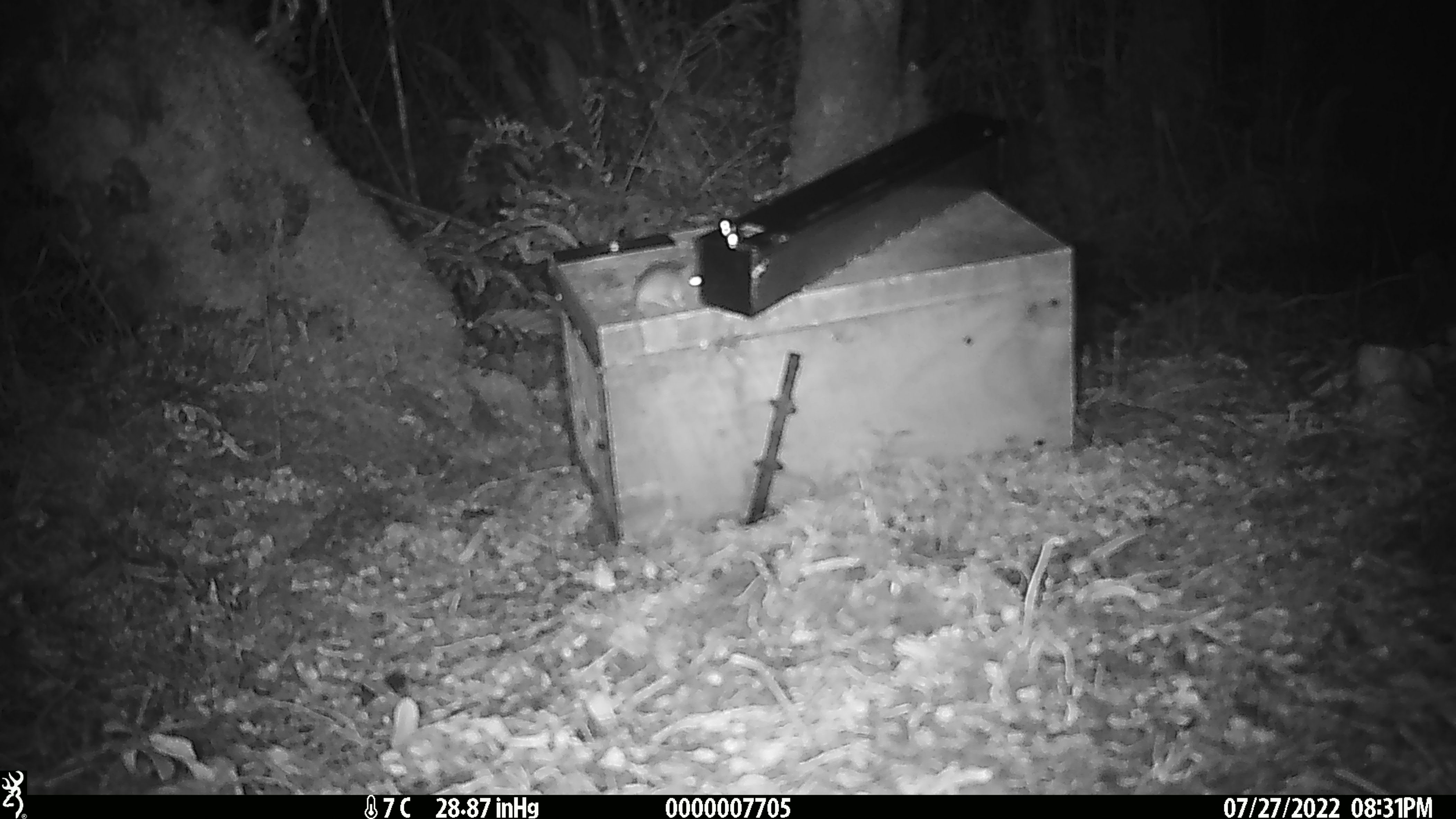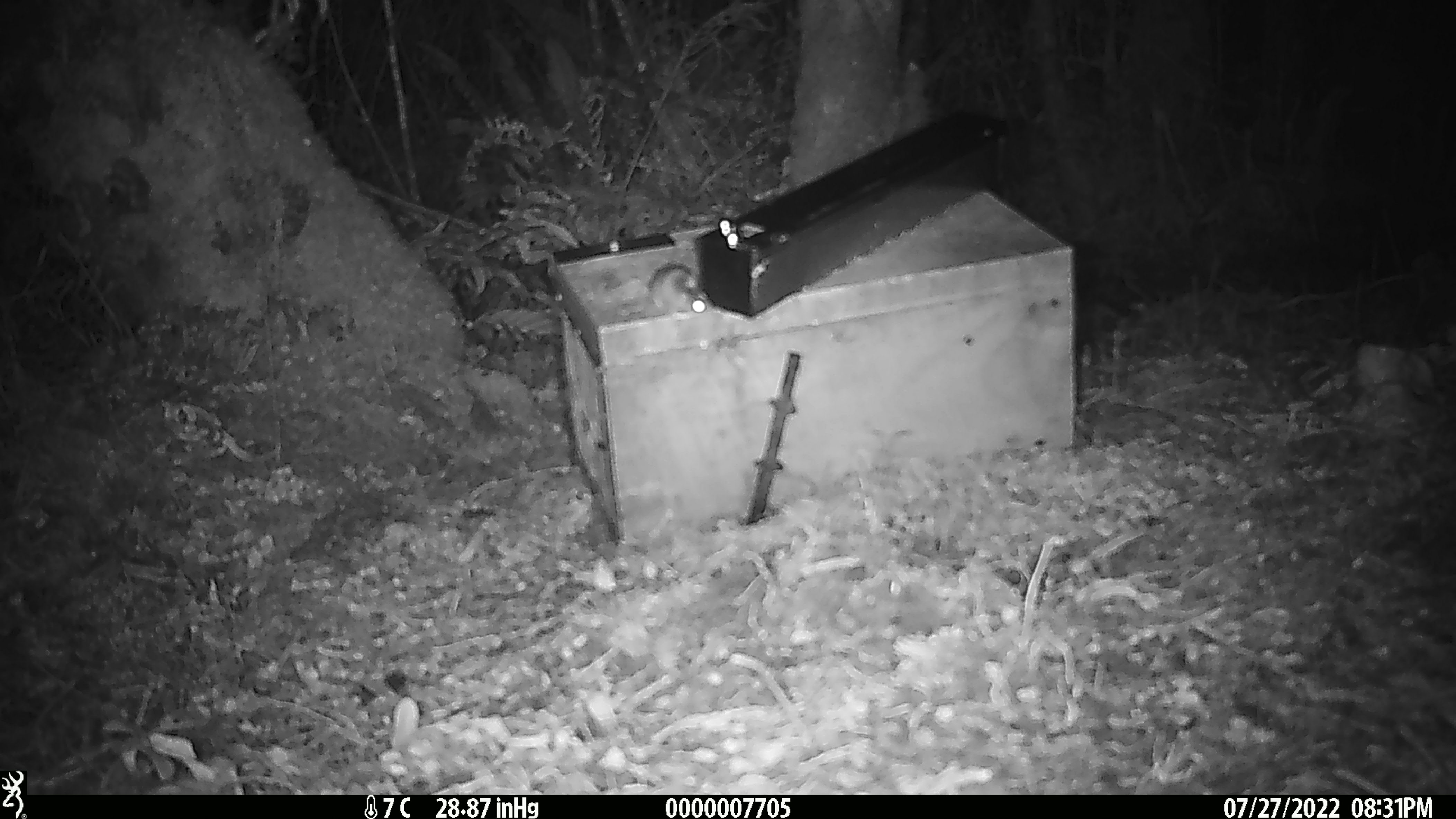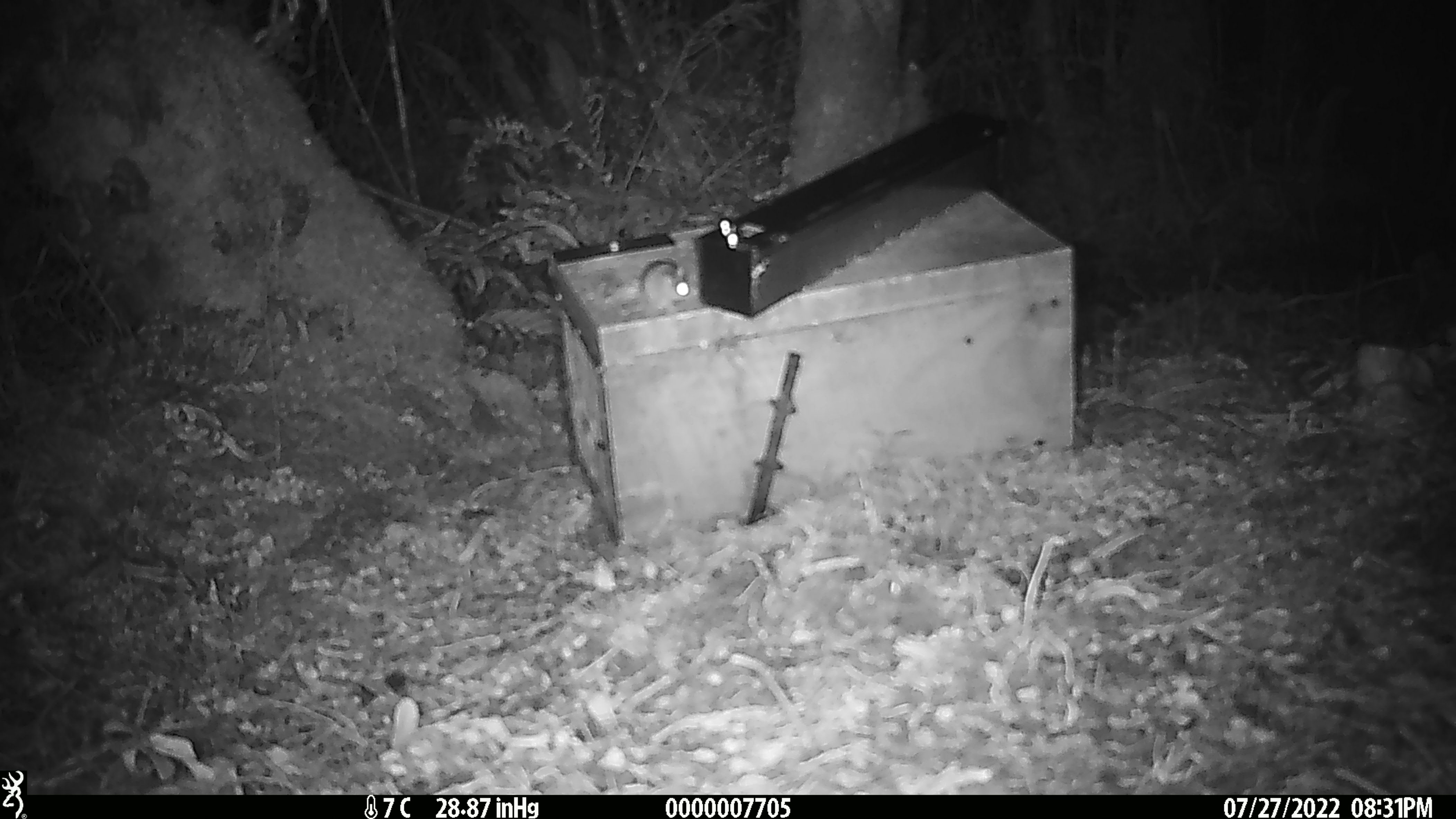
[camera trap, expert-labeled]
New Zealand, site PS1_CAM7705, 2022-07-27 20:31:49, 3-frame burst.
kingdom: Animalia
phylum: Chordata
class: Mammalia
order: Rodentia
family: Muridae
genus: Mus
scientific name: Mus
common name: mouse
Mouse (Mus).